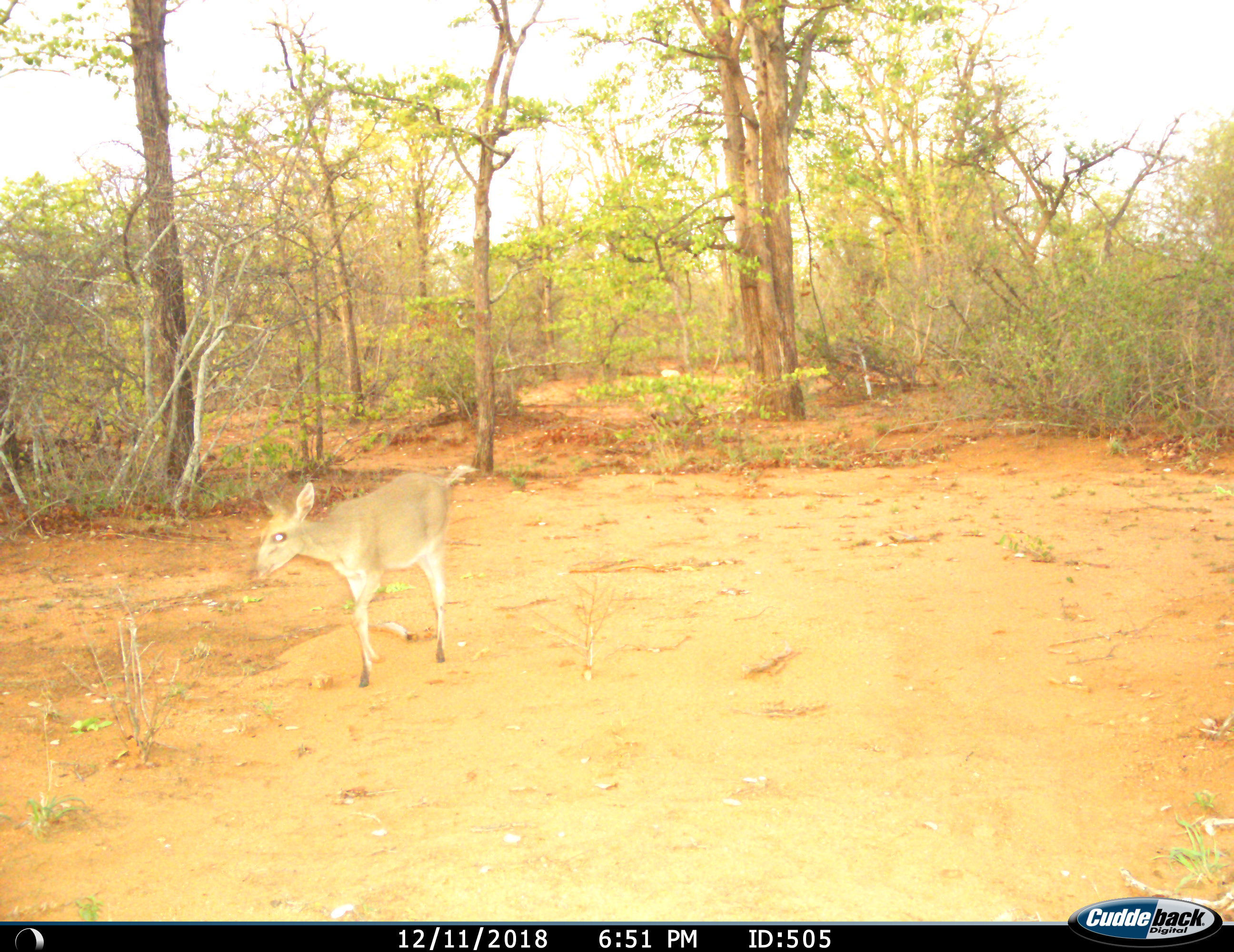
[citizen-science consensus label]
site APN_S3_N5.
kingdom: Animalia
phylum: Chordata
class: Mammalia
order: Artiodactyla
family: Bovidae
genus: Sylvicapra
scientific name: Sylvicapra grimmia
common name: common duiker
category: duikercommongrey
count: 1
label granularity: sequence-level